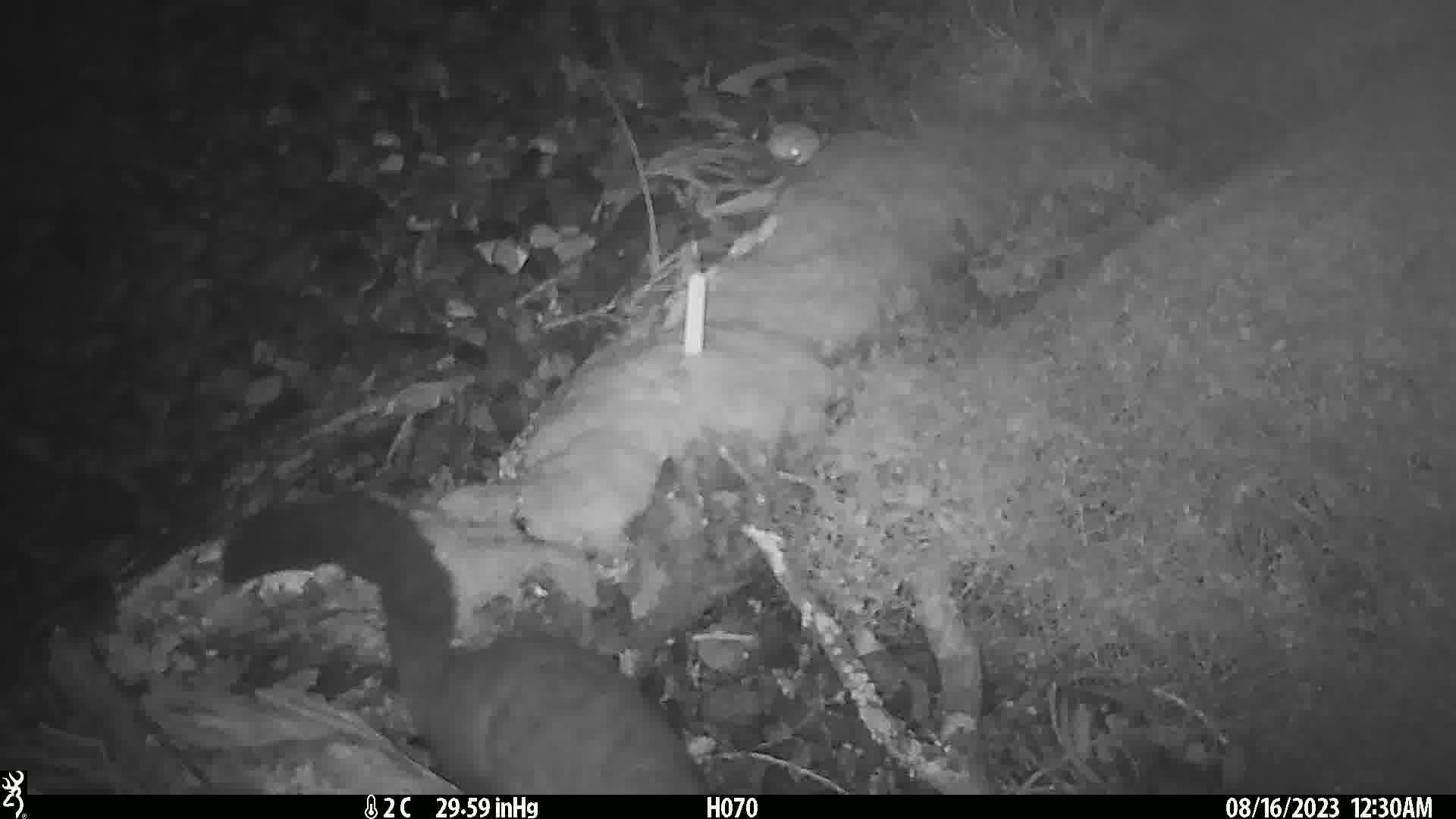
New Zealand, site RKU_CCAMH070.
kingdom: Animalia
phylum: Chordata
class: Mammalia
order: Diprotodontia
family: Phalangeridae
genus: Trichosurus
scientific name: Trichosurus vulpecula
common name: common brushtail possum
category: possum